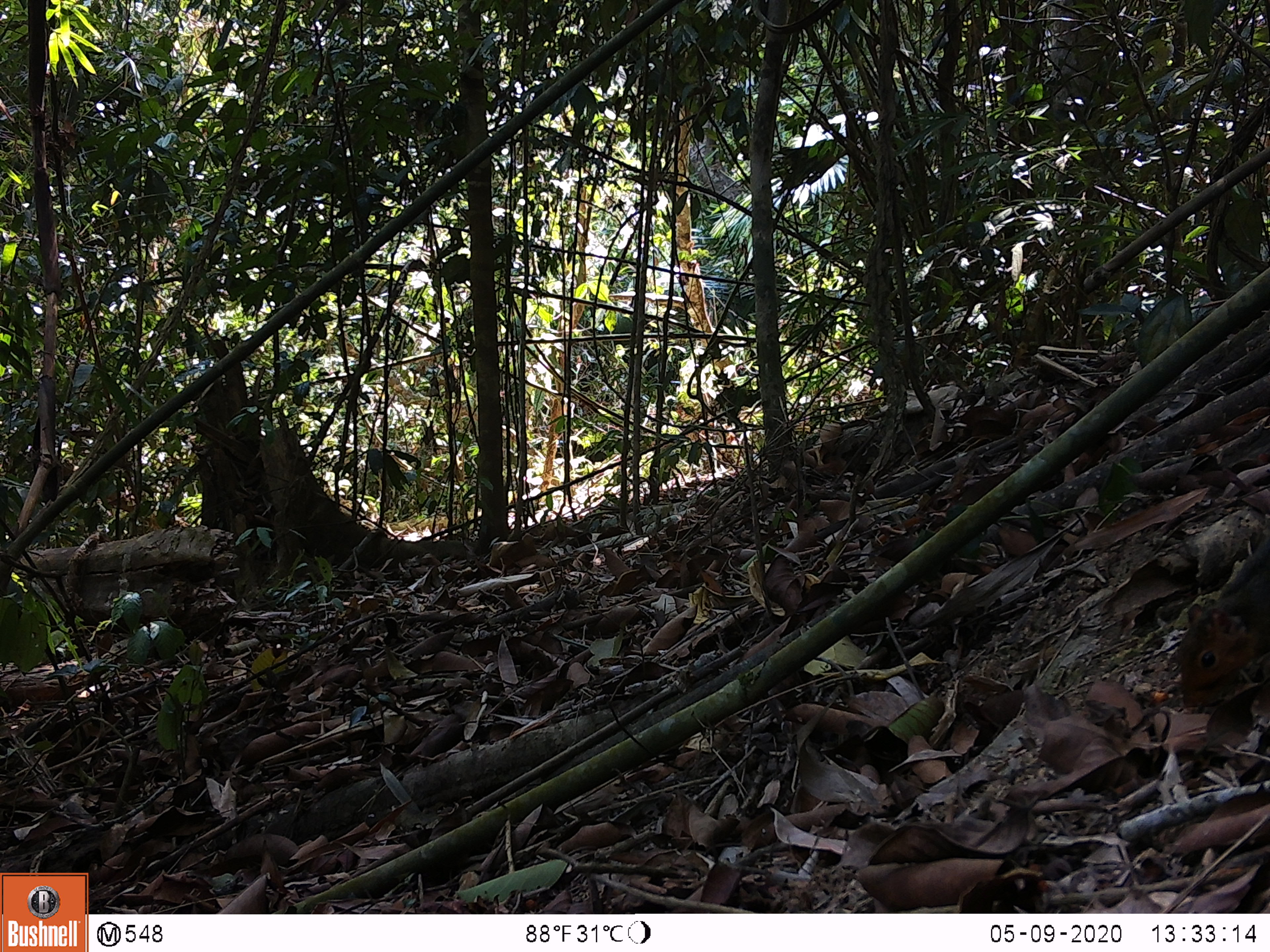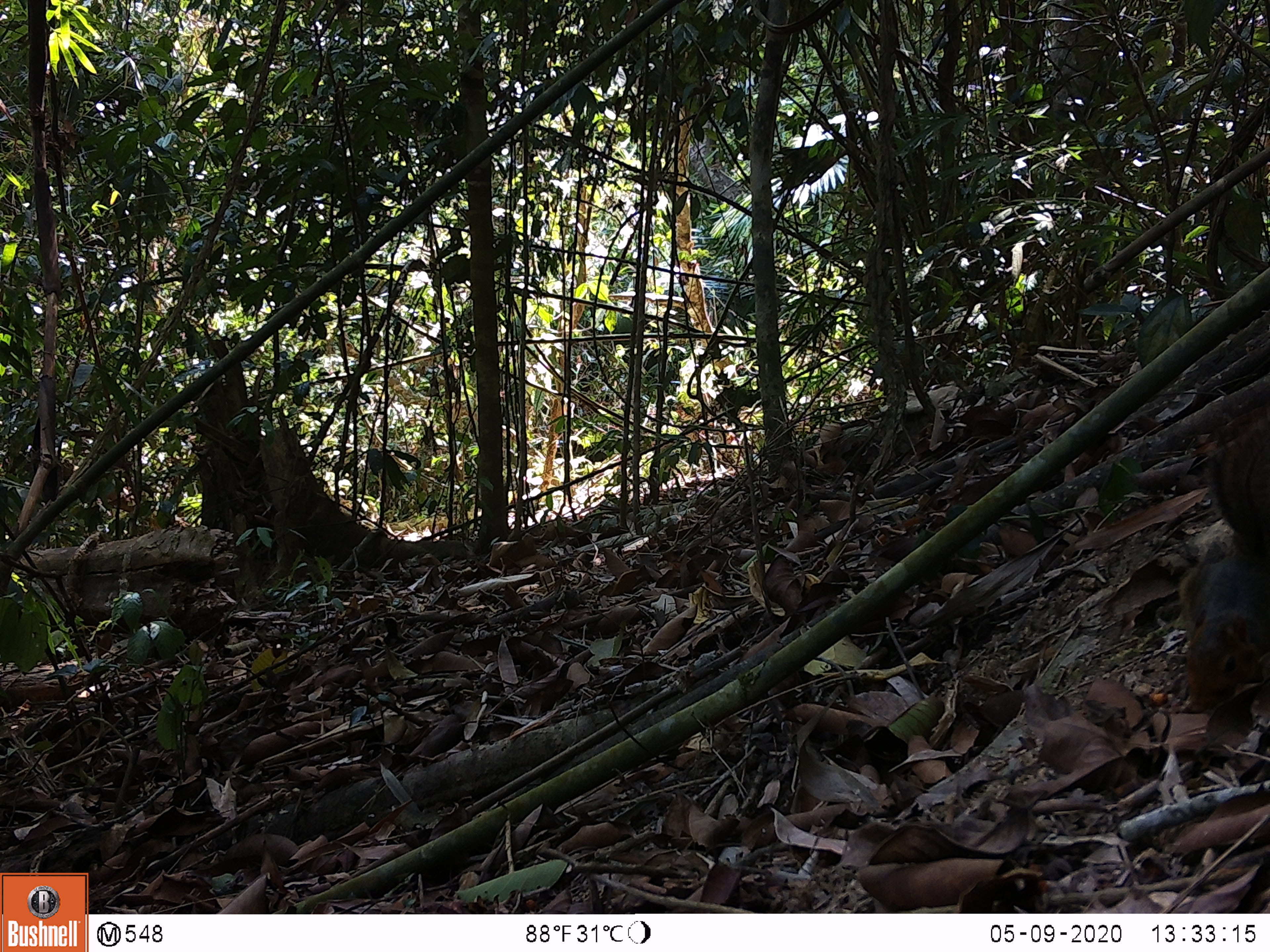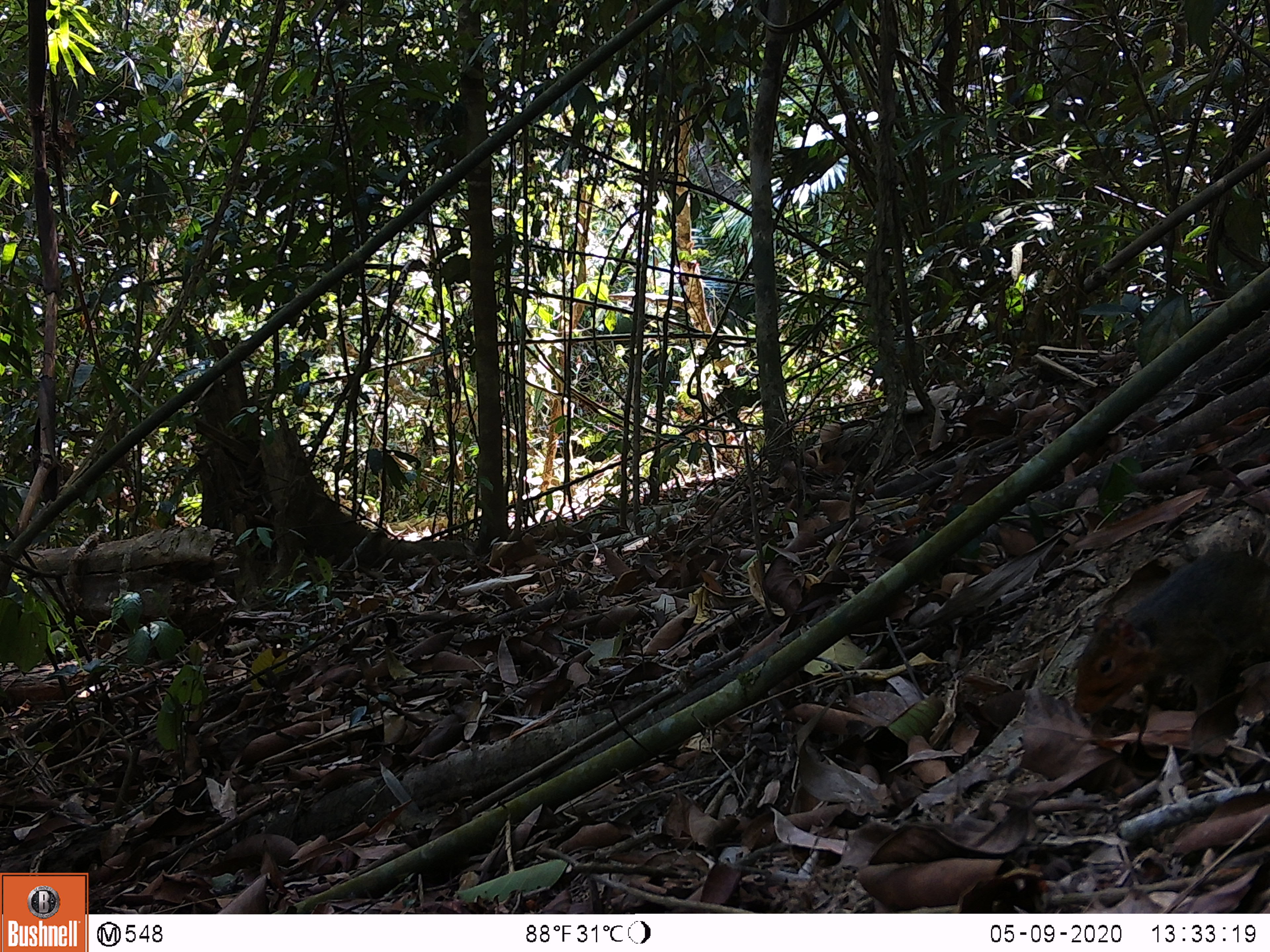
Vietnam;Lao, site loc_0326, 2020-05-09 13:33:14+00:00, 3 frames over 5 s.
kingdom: Animalia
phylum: Chordata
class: Mammalia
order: Rodentia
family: Sciuridae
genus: Dremomys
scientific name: Dremomys rufigenis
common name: red-cheeked squirrel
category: red cheeked squirrel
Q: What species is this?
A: Red cheeked squirrel (red-cheeked squirrel) (Dremomys rufigenis).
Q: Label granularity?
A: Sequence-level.